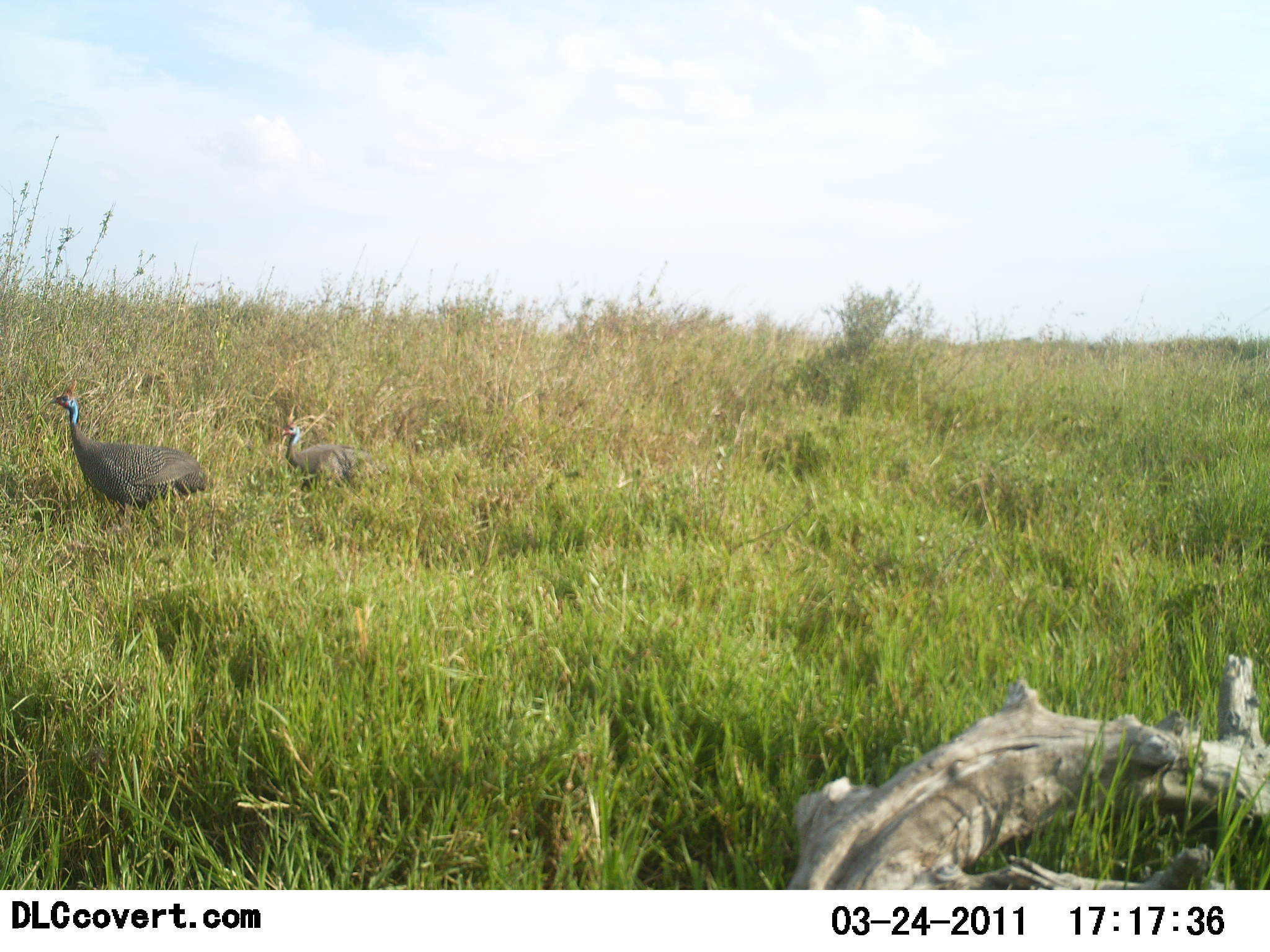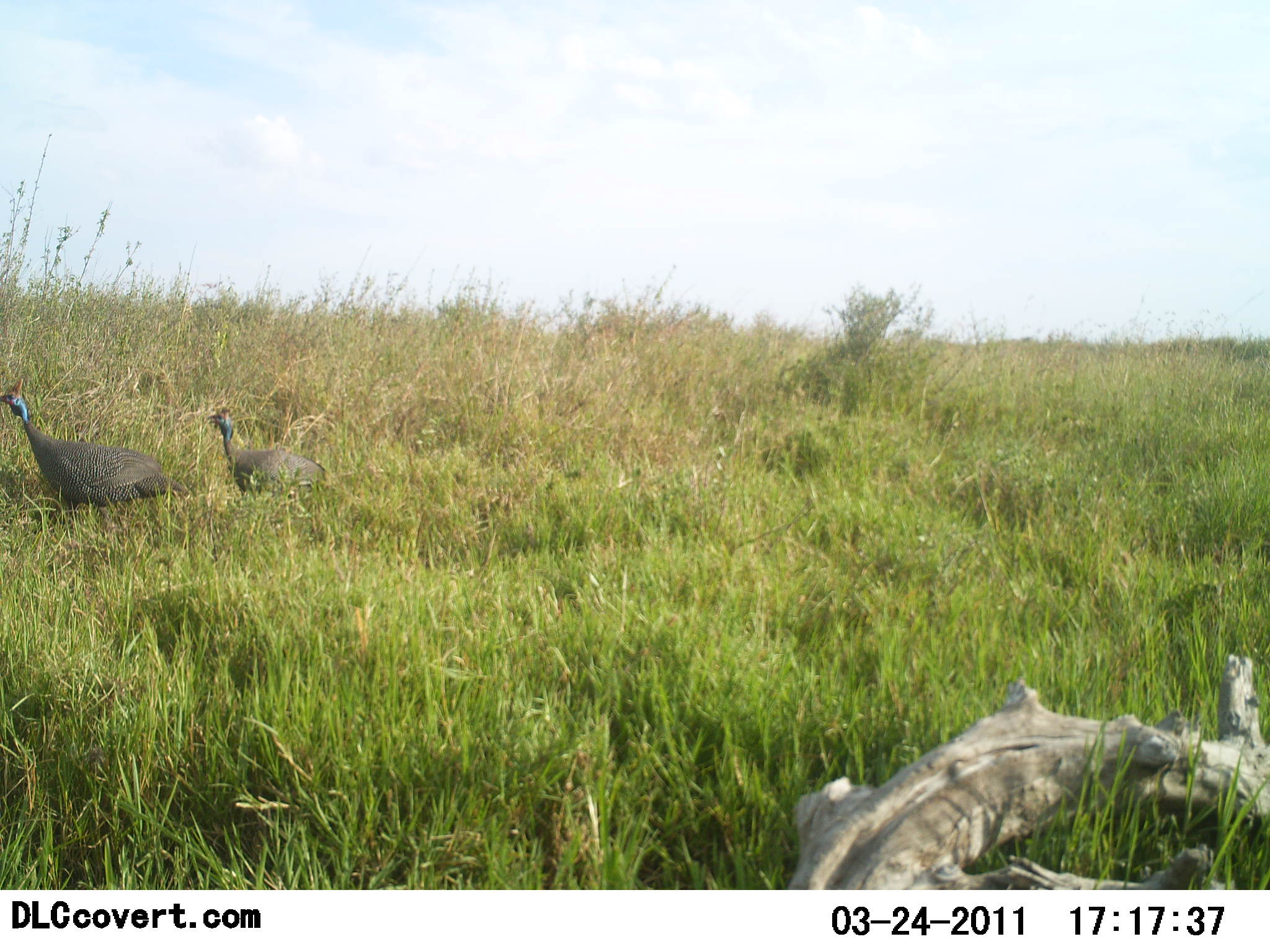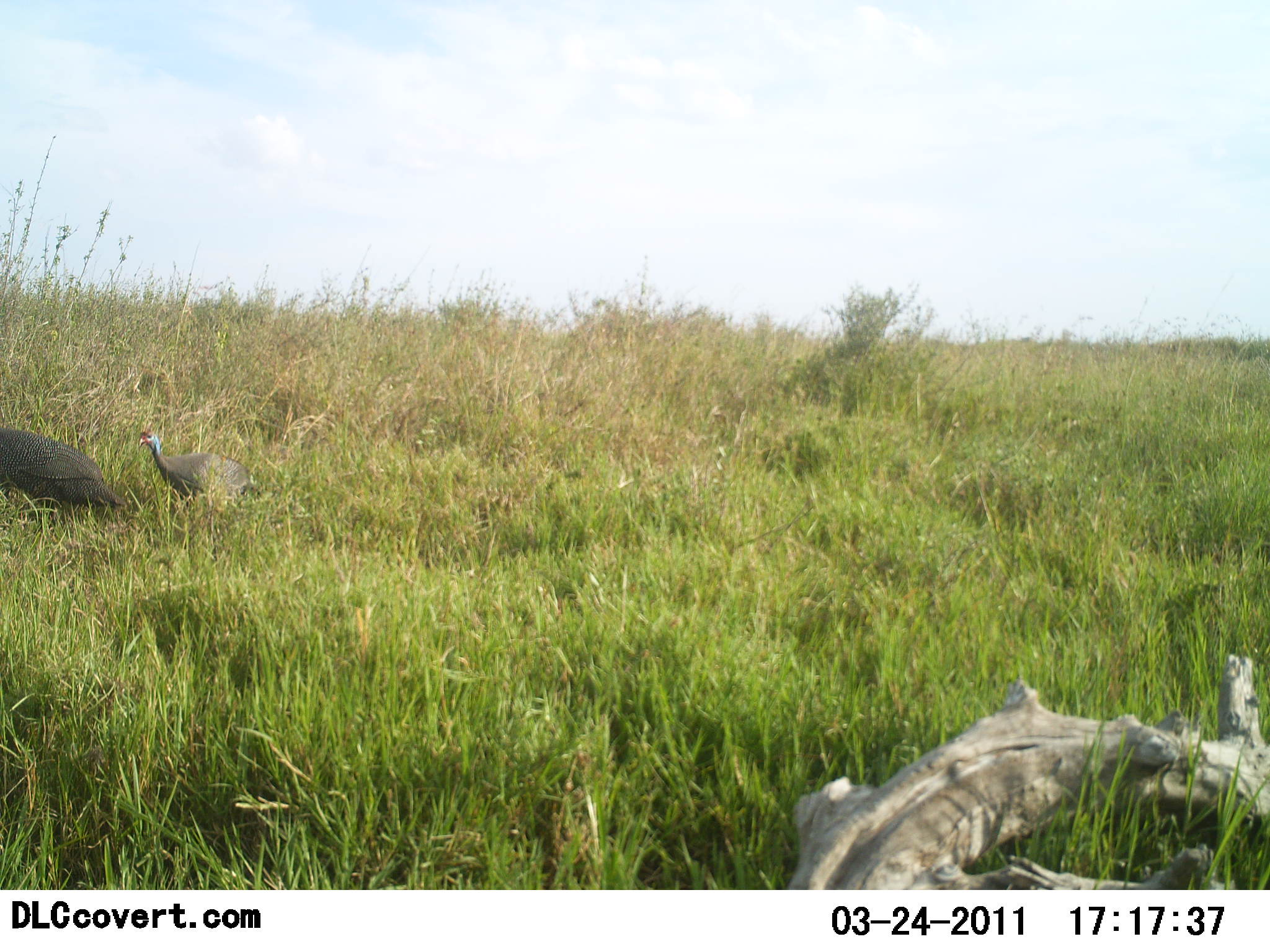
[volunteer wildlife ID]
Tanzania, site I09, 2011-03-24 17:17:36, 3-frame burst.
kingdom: Animalia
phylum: Chordata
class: Aves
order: Galliformes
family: Numididae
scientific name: Numididae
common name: guinea fowl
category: guineafowl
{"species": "guineafowl (guinea fowl) (Numididae)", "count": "2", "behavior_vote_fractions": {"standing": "14%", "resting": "0%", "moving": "93%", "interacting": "0%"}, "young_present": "7%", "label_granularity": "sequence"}